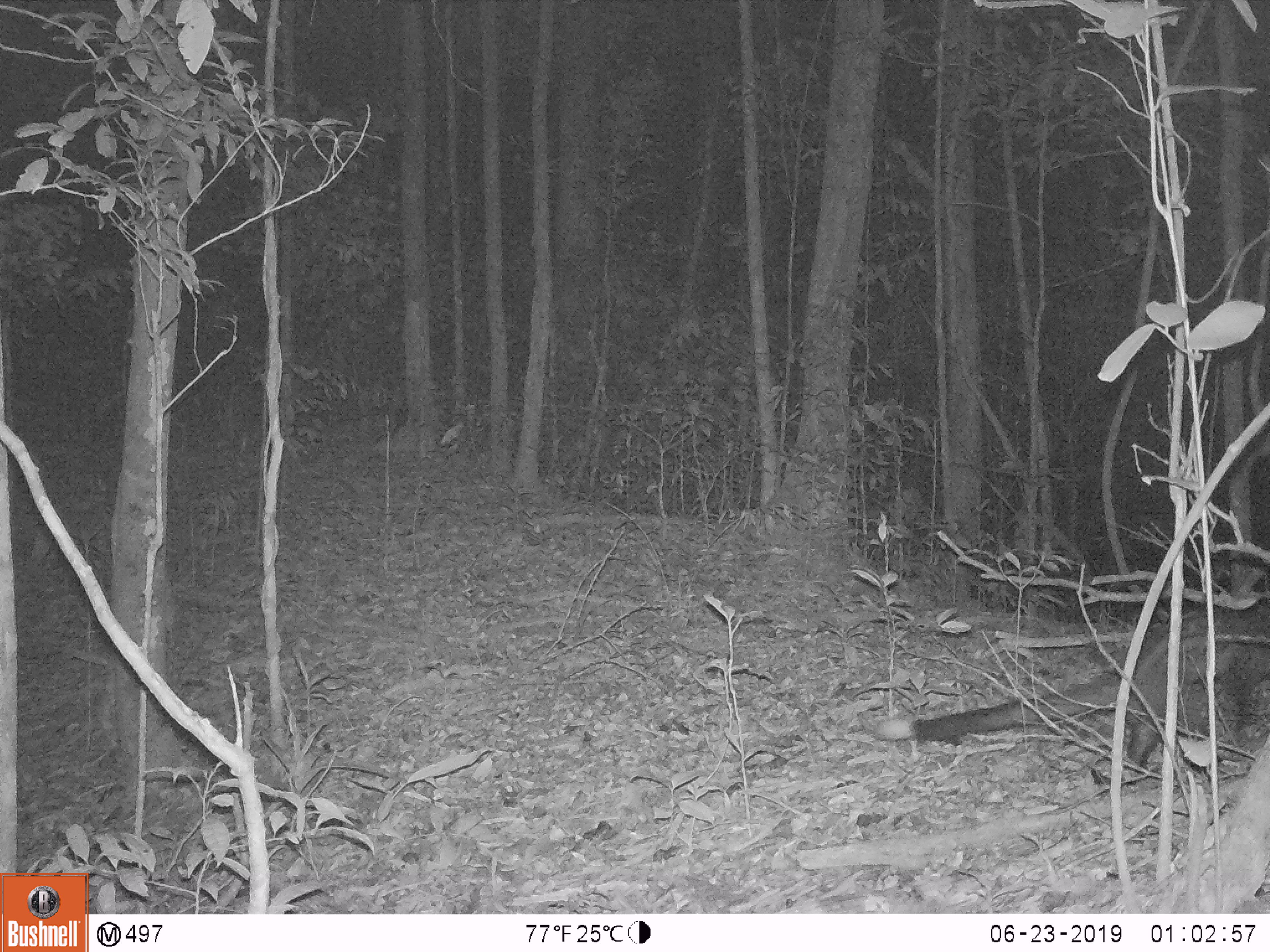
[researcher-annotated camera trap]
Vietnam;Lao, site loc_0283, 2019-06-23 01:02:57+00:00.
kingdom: Animalia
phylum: Chordata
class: Mammalia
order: Carnivora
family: Viverridae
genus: Paradoxurus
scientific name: Paradoxurus hermaphroditus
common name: common palm civet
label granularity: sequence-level